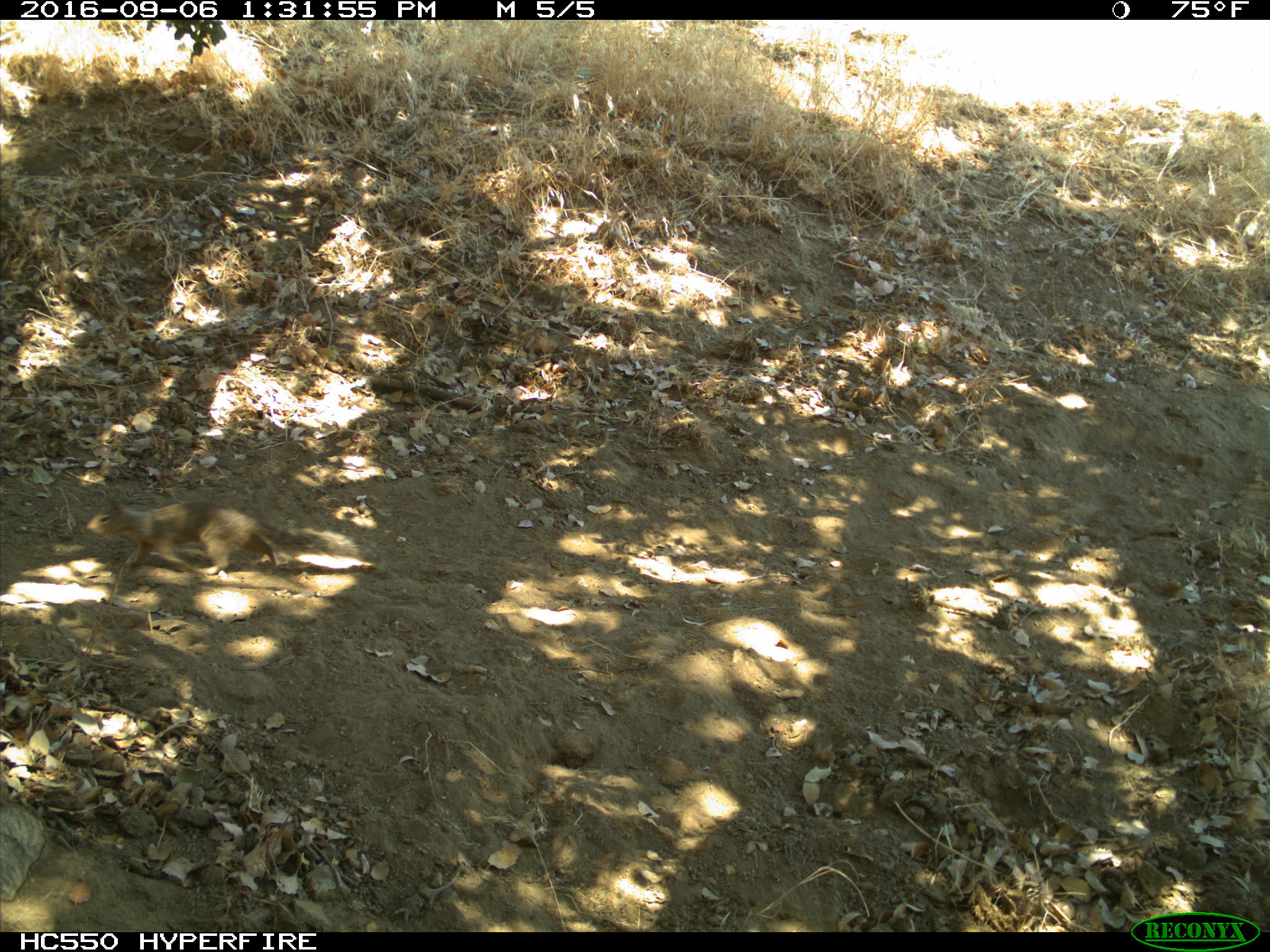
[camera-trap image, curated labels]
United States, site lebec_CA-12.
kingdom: Animalia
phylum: Chordata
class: Mammalia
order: Rodentia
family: Sciuridae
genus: Otospermophilus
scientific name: Otospermophilus beecheyi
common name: california ground squirrel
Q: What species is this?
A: Otospermophilus beecheyi (california ground squirrel).